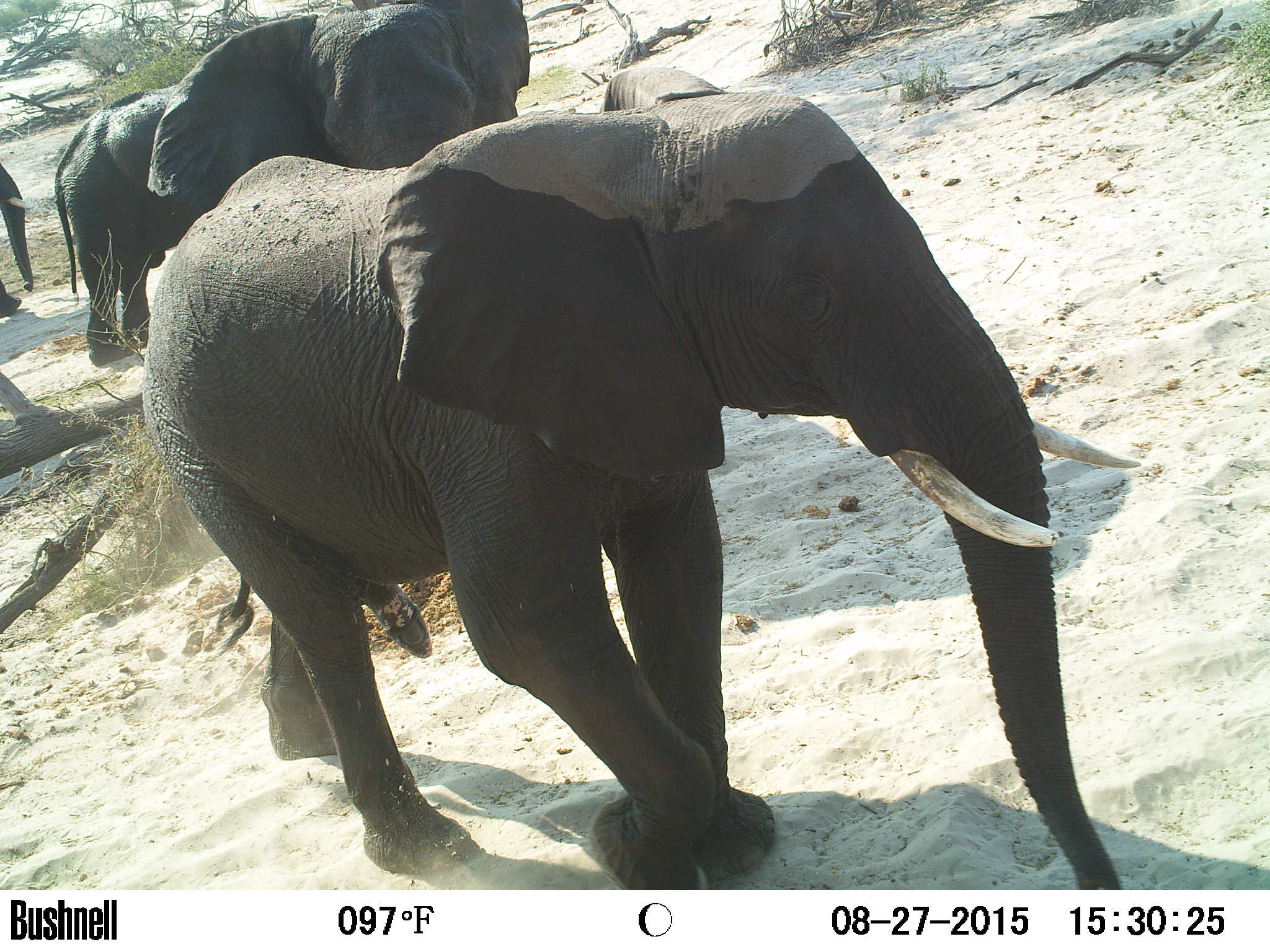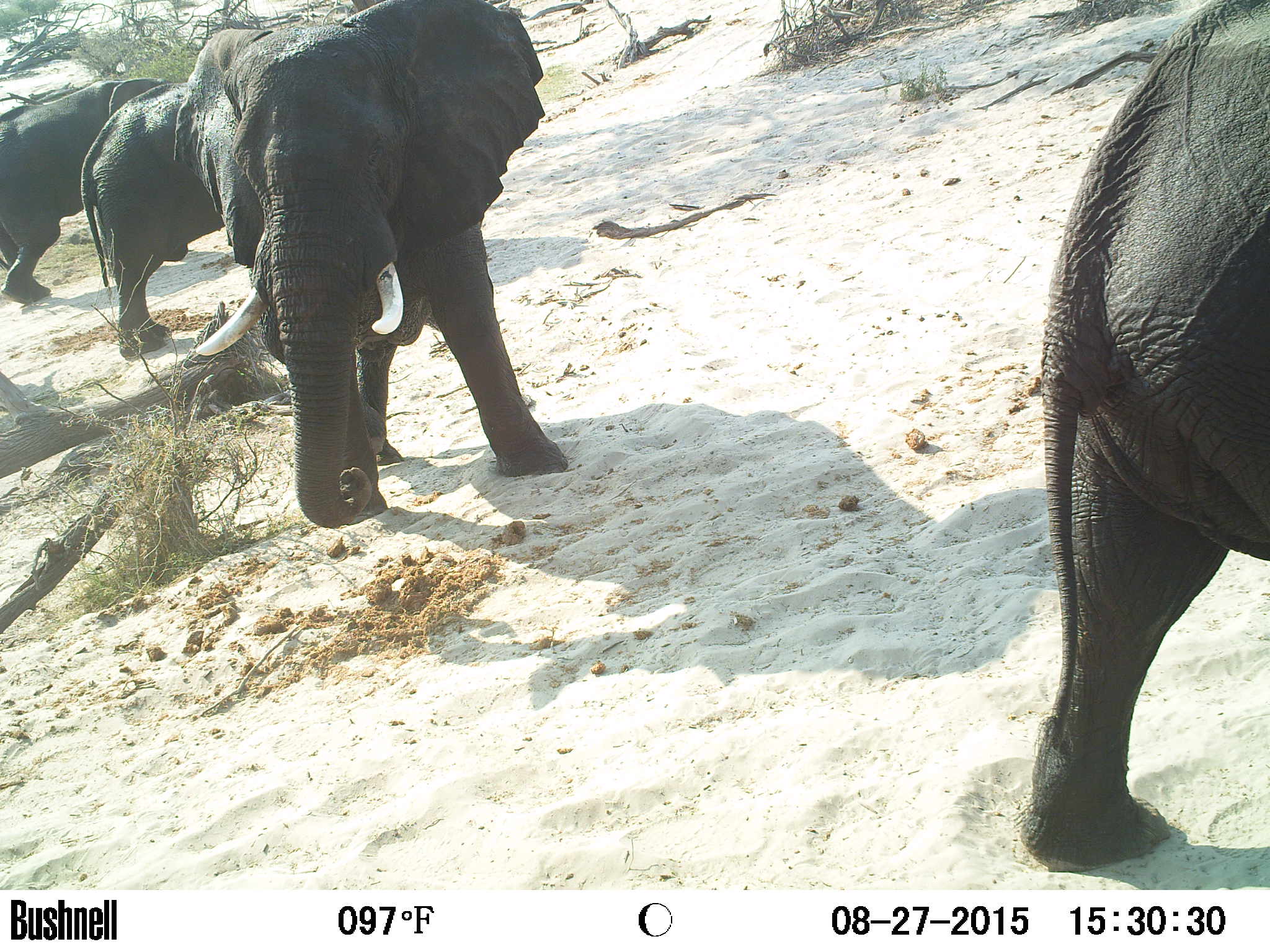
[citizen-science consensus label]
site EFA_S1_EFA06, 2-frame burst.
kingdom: Animalia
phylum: Chordata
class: Mammalia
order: Proboscidea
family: Elephantidae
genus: Loxodonta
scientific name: Loxodonta africana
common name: african bush elephant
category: elephant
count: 4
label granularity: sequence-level